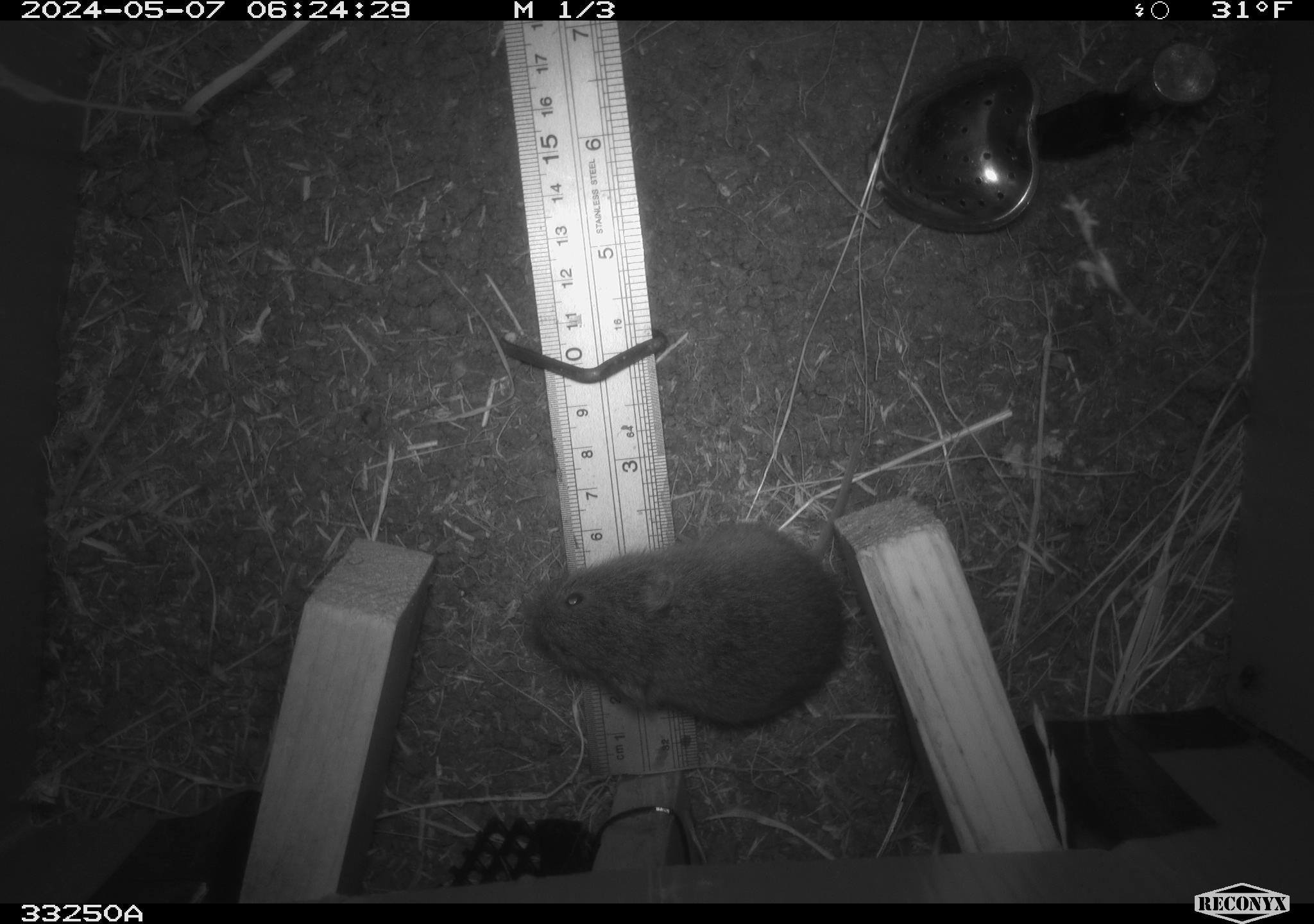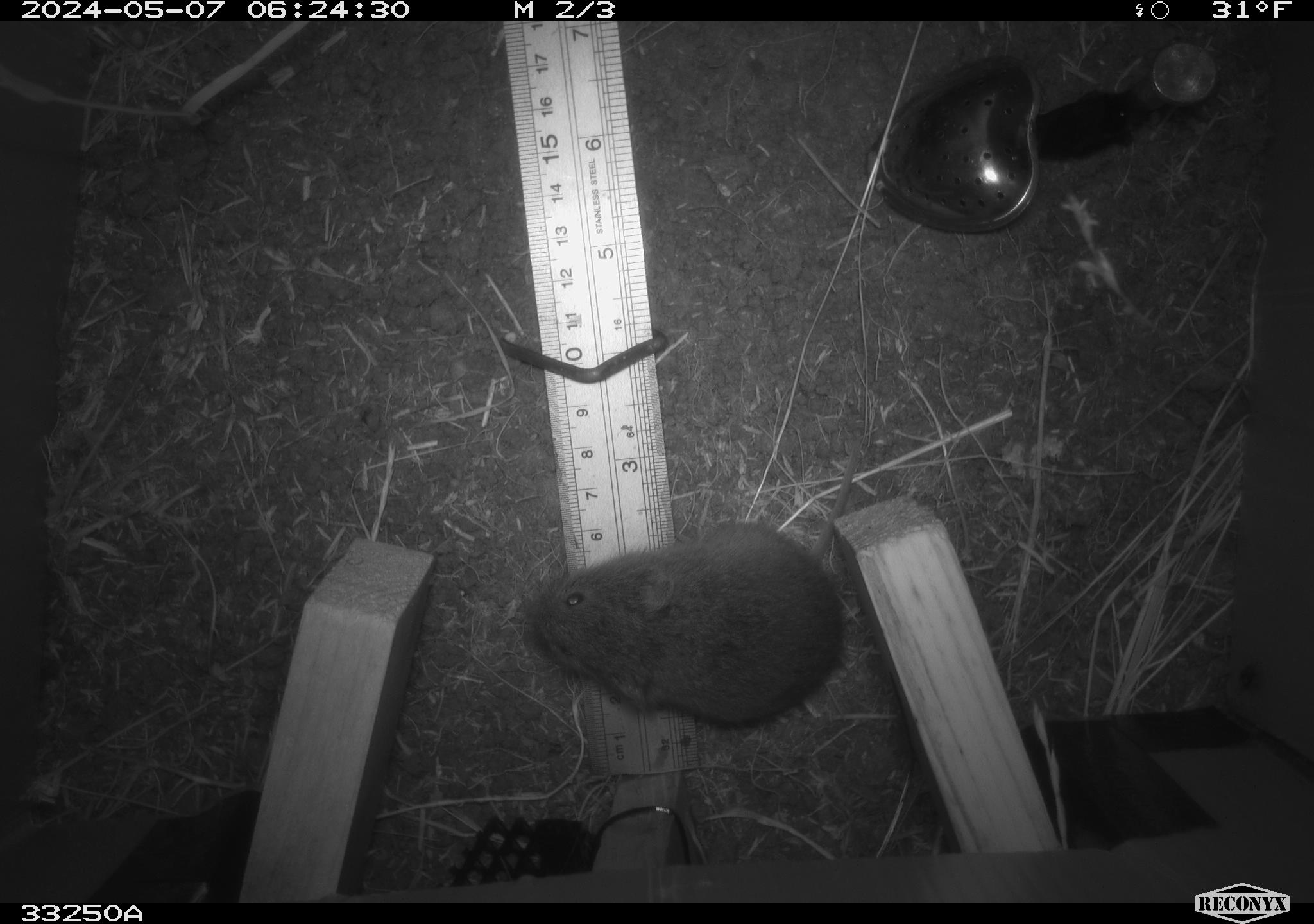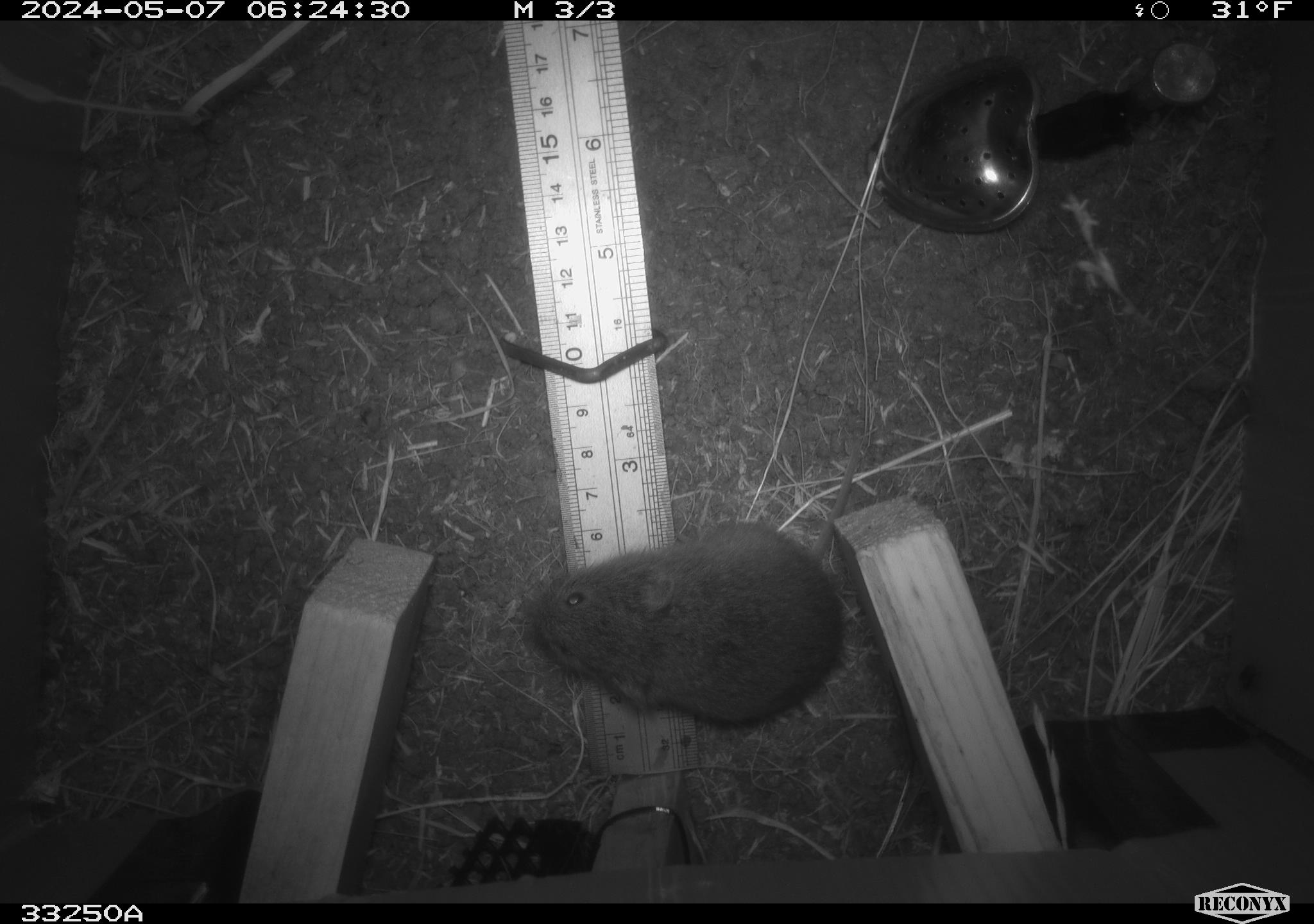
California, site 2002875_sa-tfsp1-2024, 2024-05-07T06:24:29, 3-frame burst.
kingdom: Animalia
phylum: Chordata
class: Mammalia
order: Rodentia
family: Cricetidae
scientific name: Arvicolinae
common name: voles, lemmings, and muskrats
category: arvicolinae subfamily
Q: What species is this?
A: Arvicolinae subfamily (voles, lemmings, and muskrats) (Arvicolinae).